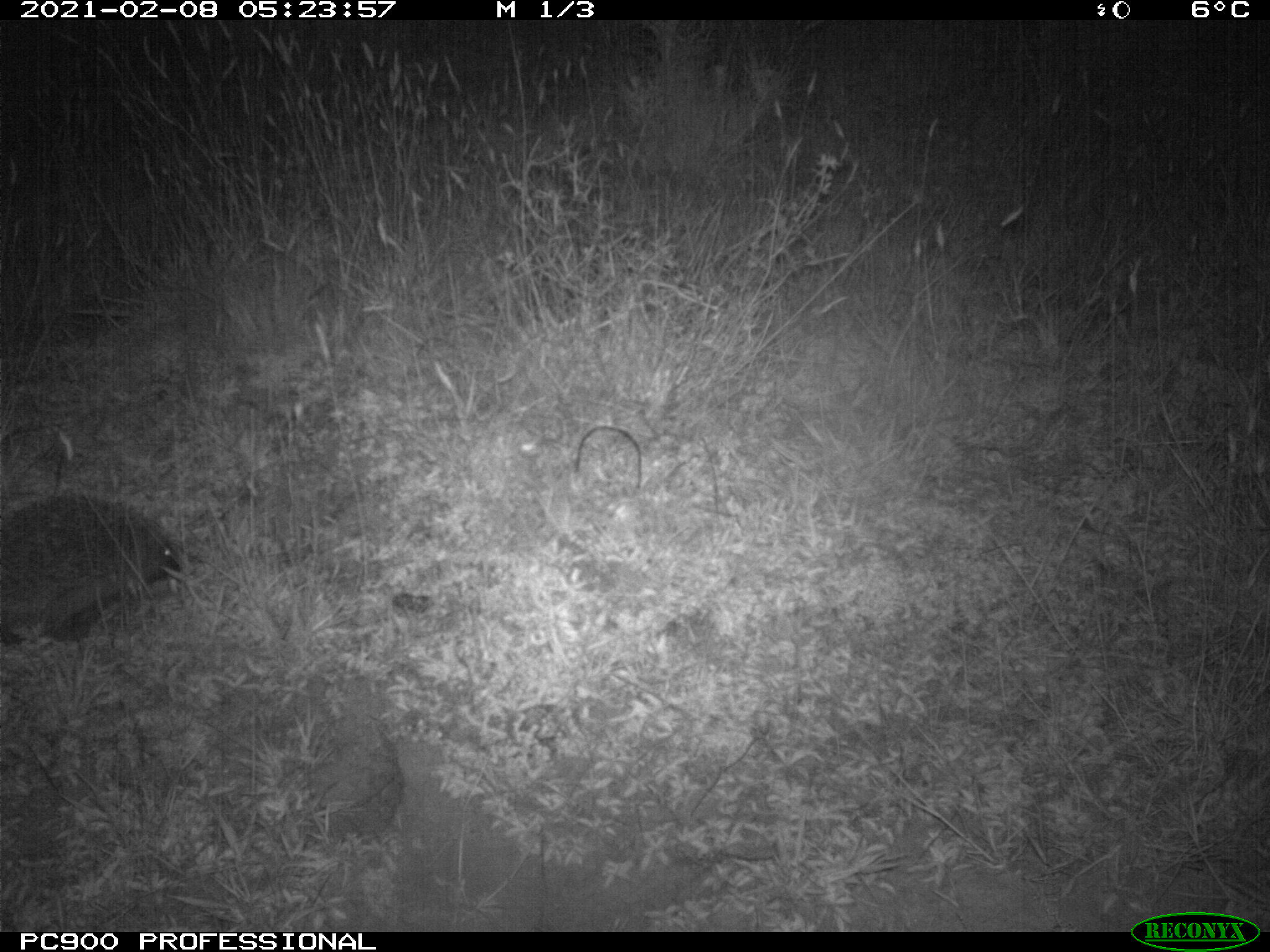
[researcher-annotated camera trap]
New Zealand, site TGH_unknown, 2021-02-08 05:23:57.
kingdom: Animalia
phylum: Chordata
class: Mammalia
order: Eulipotyphla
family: Erinaceidae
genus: Erinaceus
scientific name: Erinaceus europaeus europaeus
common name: european hedgehog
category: hedgehog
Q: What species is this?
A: Hedgehog (european hedgehog) (Erinaceus europaeus europaeus).